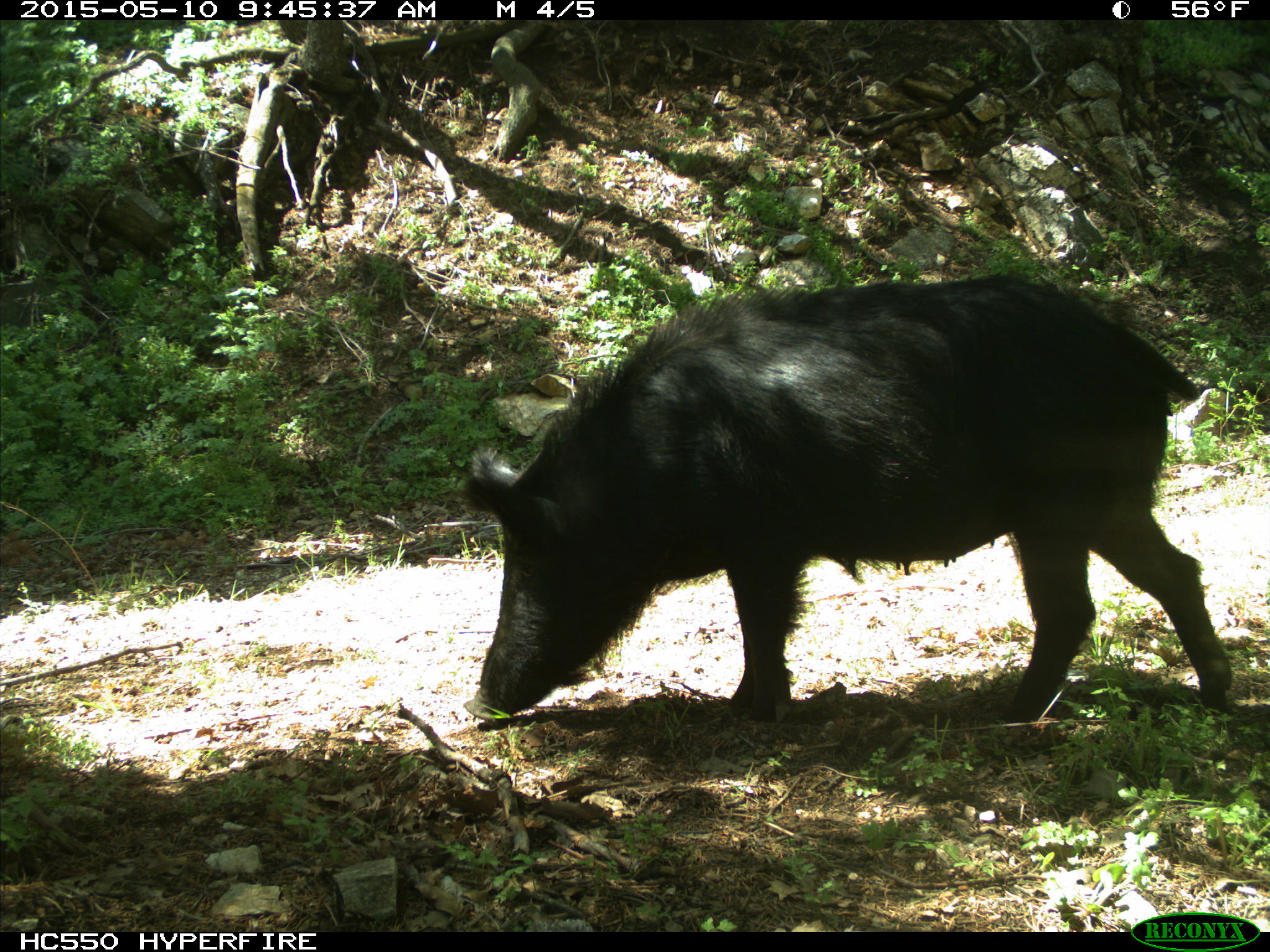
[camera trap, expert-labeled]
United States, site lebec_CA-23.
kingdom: Animalia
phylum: Chordata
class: Mammalia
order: Artiodactyla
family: Suidae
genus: Sus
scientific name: Sus scrofa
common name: wild boar